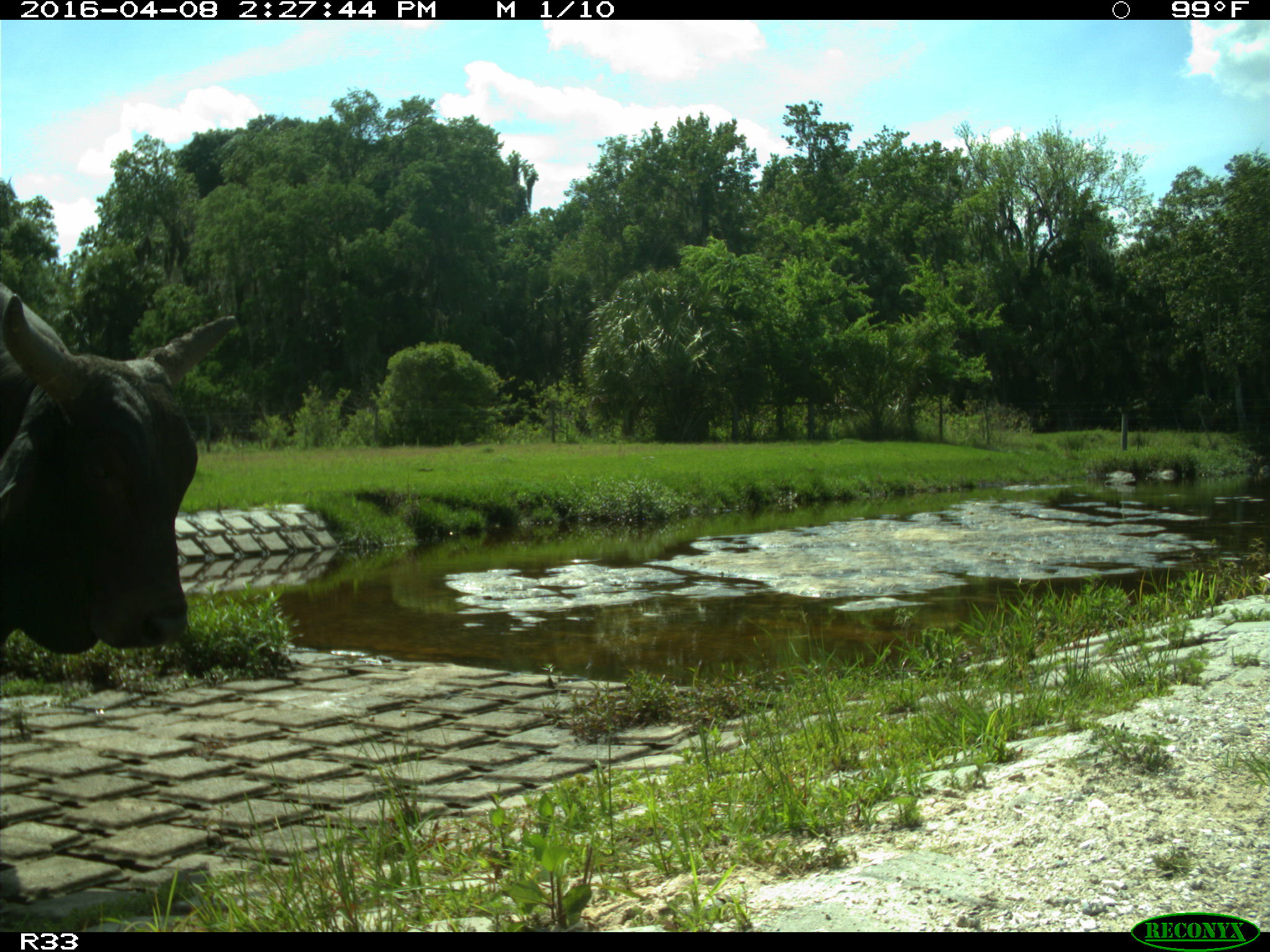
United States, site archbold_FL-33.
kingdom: Animalia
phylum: Chordata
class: Mammalia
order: Artiodactyla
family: Bovidae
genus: Bos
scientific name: Bos taurus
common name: domestic cow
Bos taurus (domestic cow).